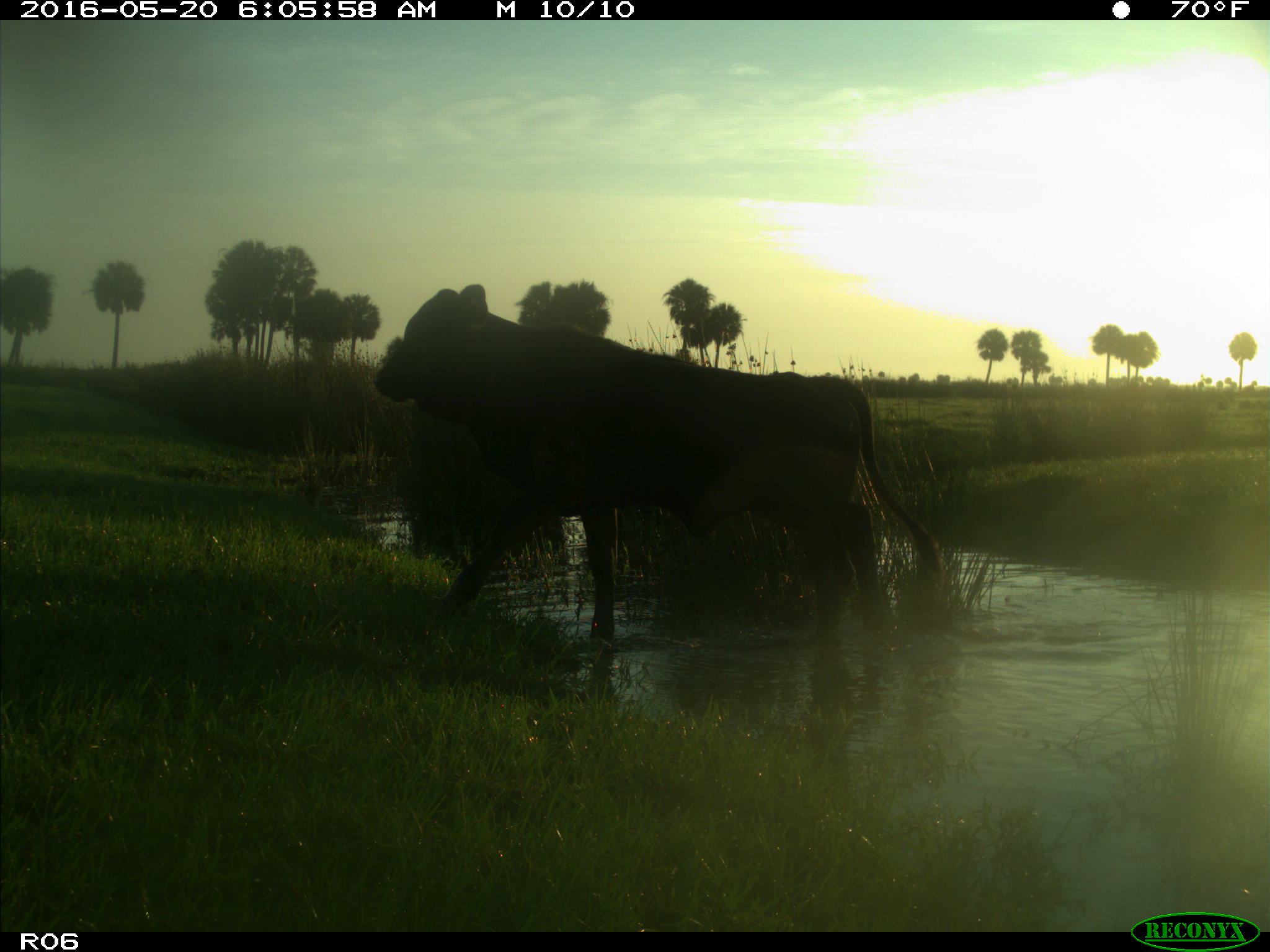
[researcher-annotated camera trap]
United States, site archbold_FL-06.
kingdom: Animalia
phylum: Chordata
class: Mammalia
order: Artiodactyla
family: Bovidae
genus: Bos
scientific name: Bos taurus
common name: domestic cow